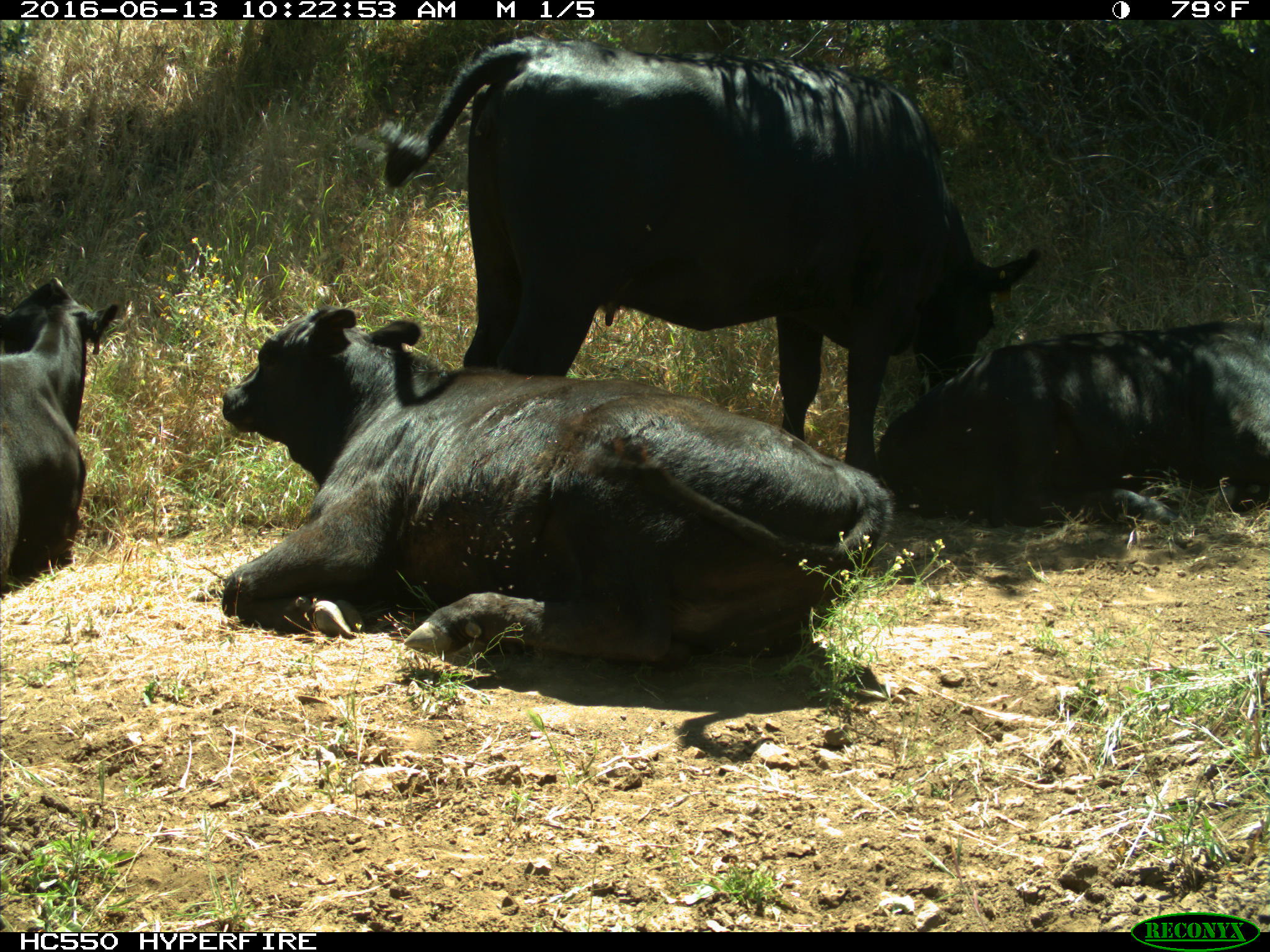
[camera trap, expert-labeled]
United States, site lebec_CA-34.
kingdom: Animalia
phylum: Chordata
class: Mammalia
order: Artiodactyla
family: Bovidae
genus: Bos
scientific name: Bos taurus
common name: domestic cow